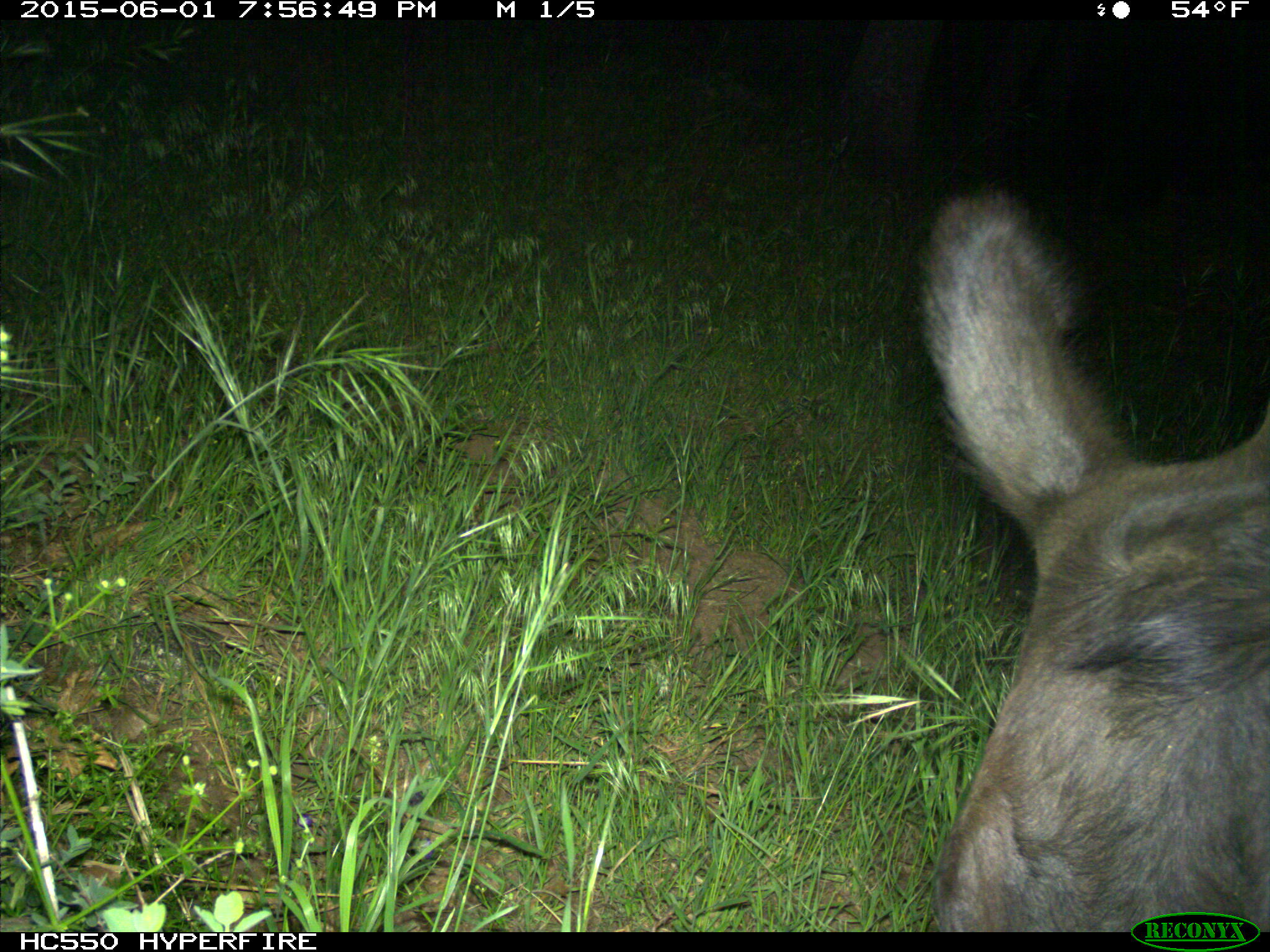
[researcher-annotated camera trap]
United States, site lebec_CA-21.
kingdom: Animalia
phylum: Chordata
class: Mammalia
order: Artiodactyla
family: Bovidae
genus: Bos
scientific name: Bos taurus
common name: domestic cow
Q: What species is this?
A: Bos taurus (domestic cow).